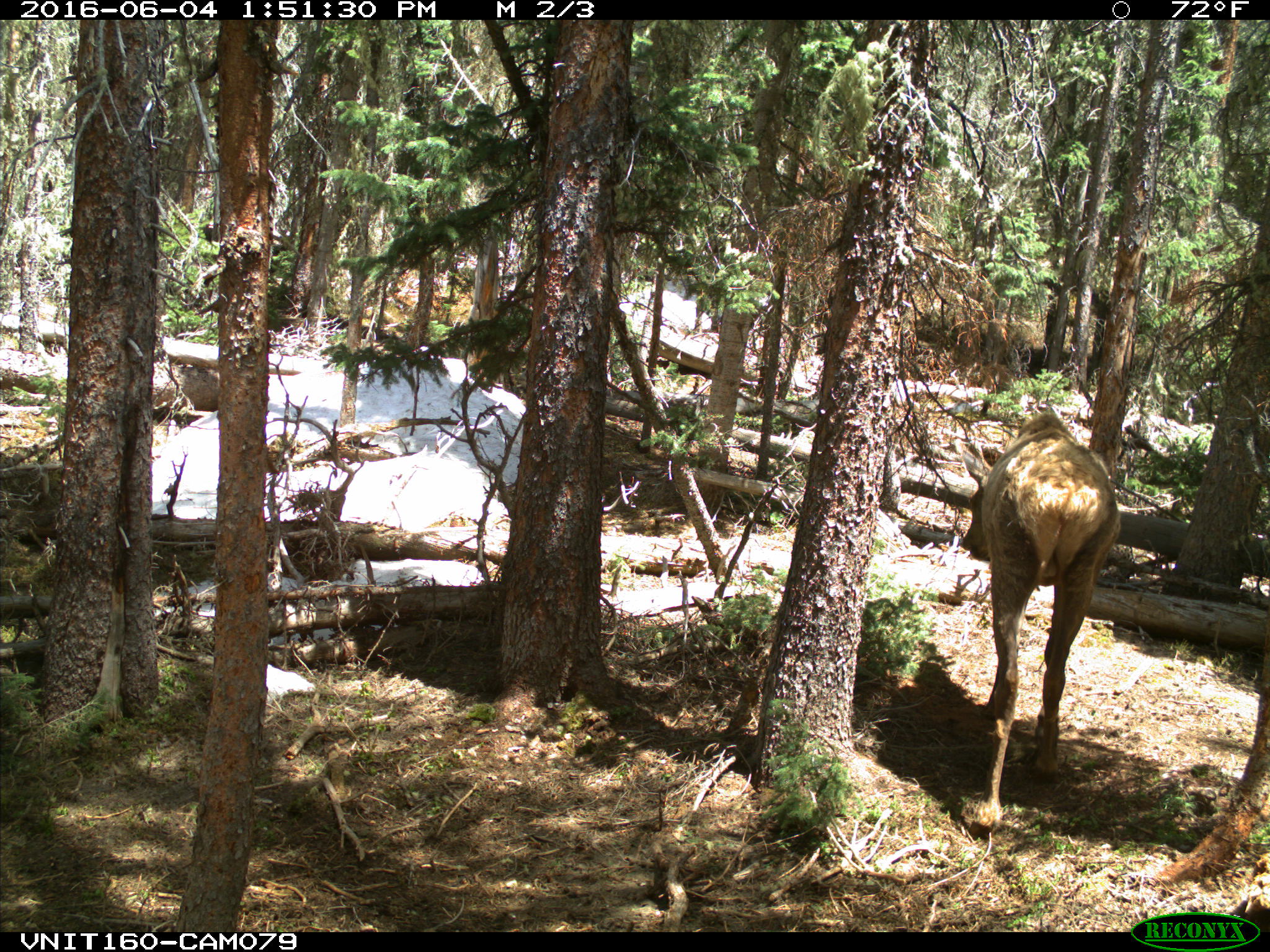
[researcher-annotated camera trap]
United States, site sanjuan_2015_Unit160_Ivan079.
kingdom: Animalia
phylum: Chordata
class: Mammalia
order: Artiodactyla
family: Cervidae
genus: Cervus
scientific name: Cervus elaphus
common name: red deer